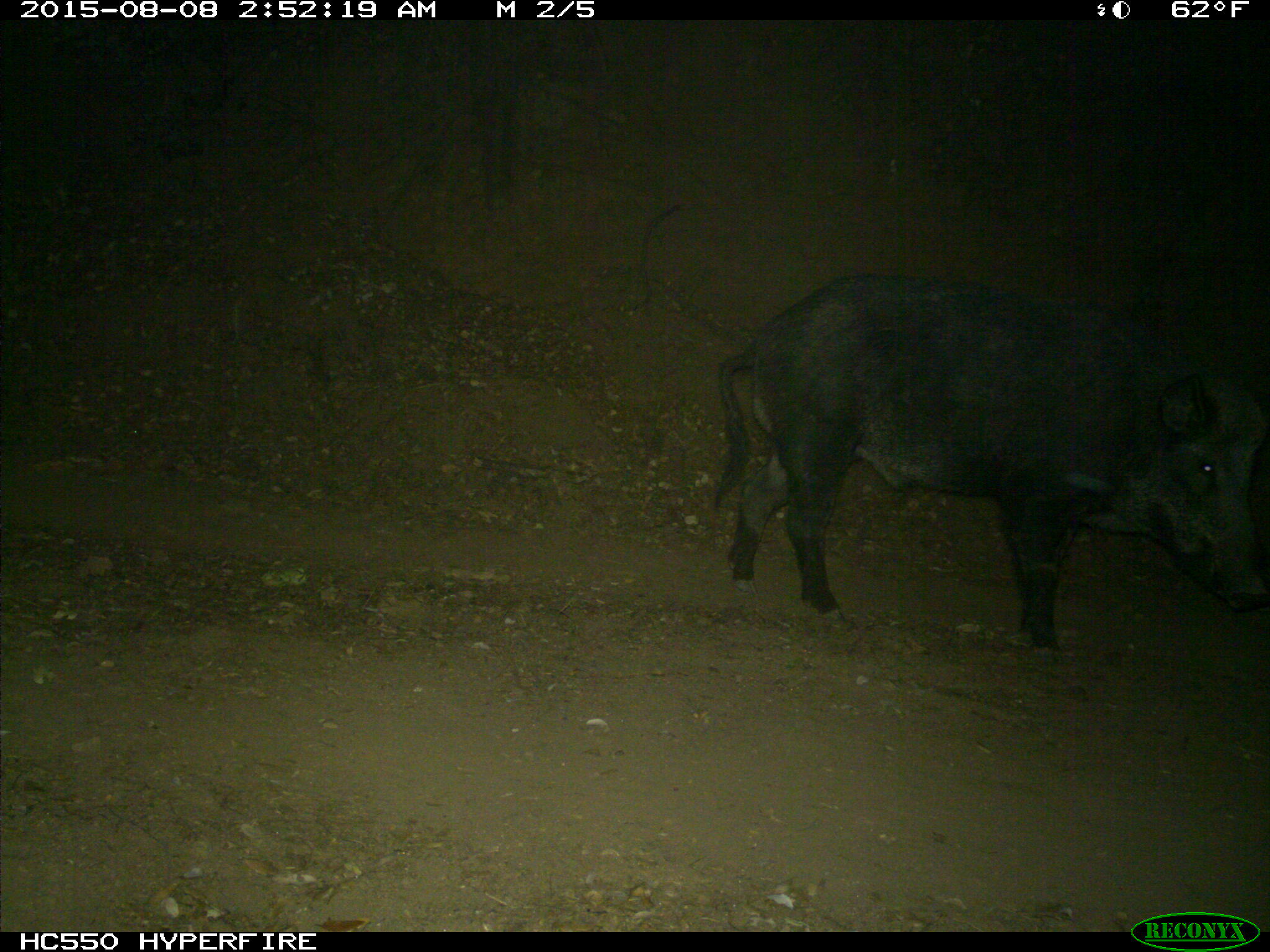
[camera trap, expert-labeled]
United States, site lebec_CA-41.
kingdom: Animalia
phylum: Chordata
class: Mammalia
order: Artiodactyla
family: Suidae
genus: Sus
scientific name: Sus scrofa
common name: wild boar